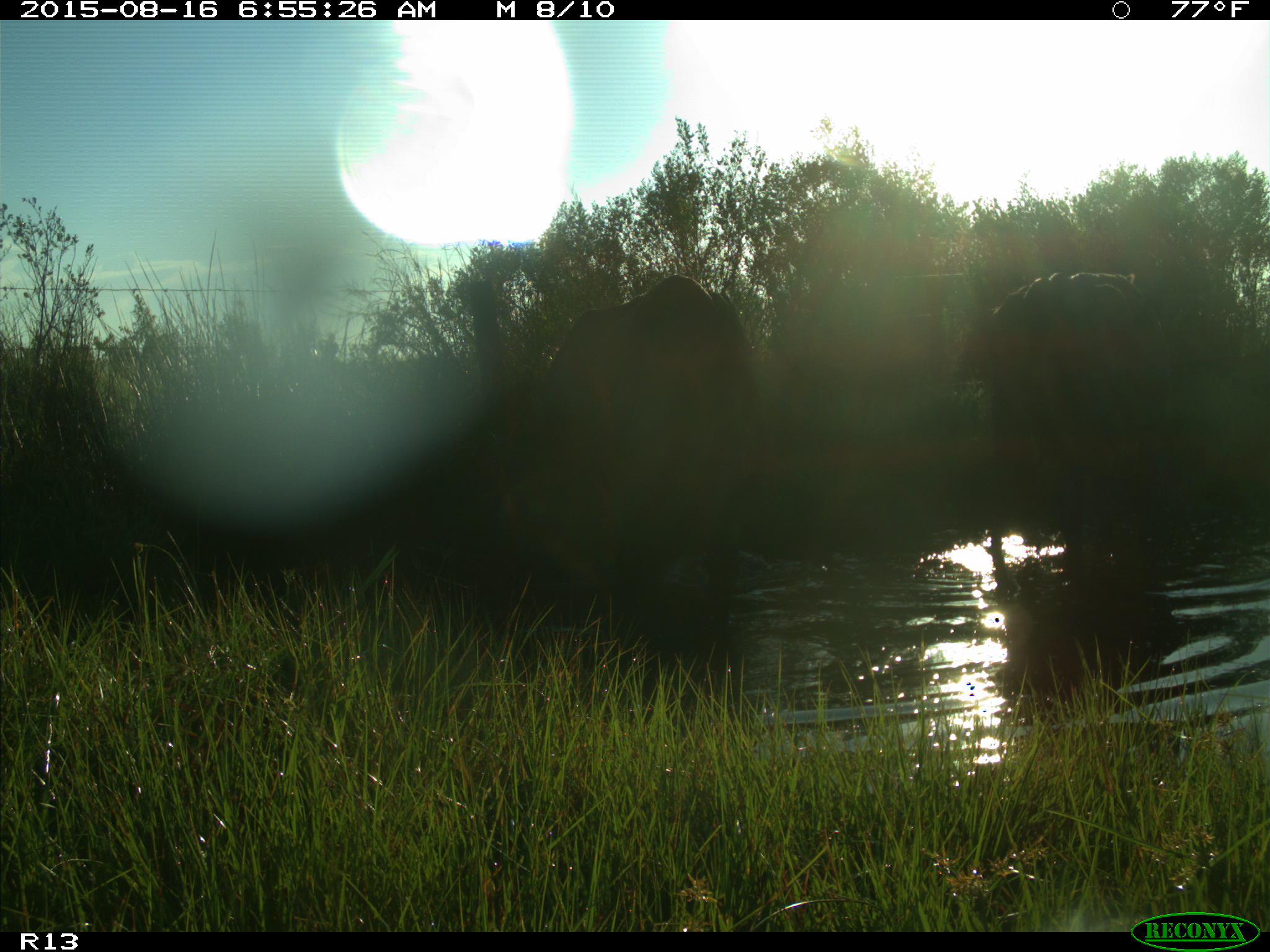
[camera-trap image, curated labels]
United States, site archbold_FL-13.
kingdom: Animalia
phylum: Chordata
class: Mammalia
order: Artiodactyla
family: Bovidae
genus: Bos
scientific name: Bos taurus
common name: domestic cow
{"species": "Bos taurus (domestic cow)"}